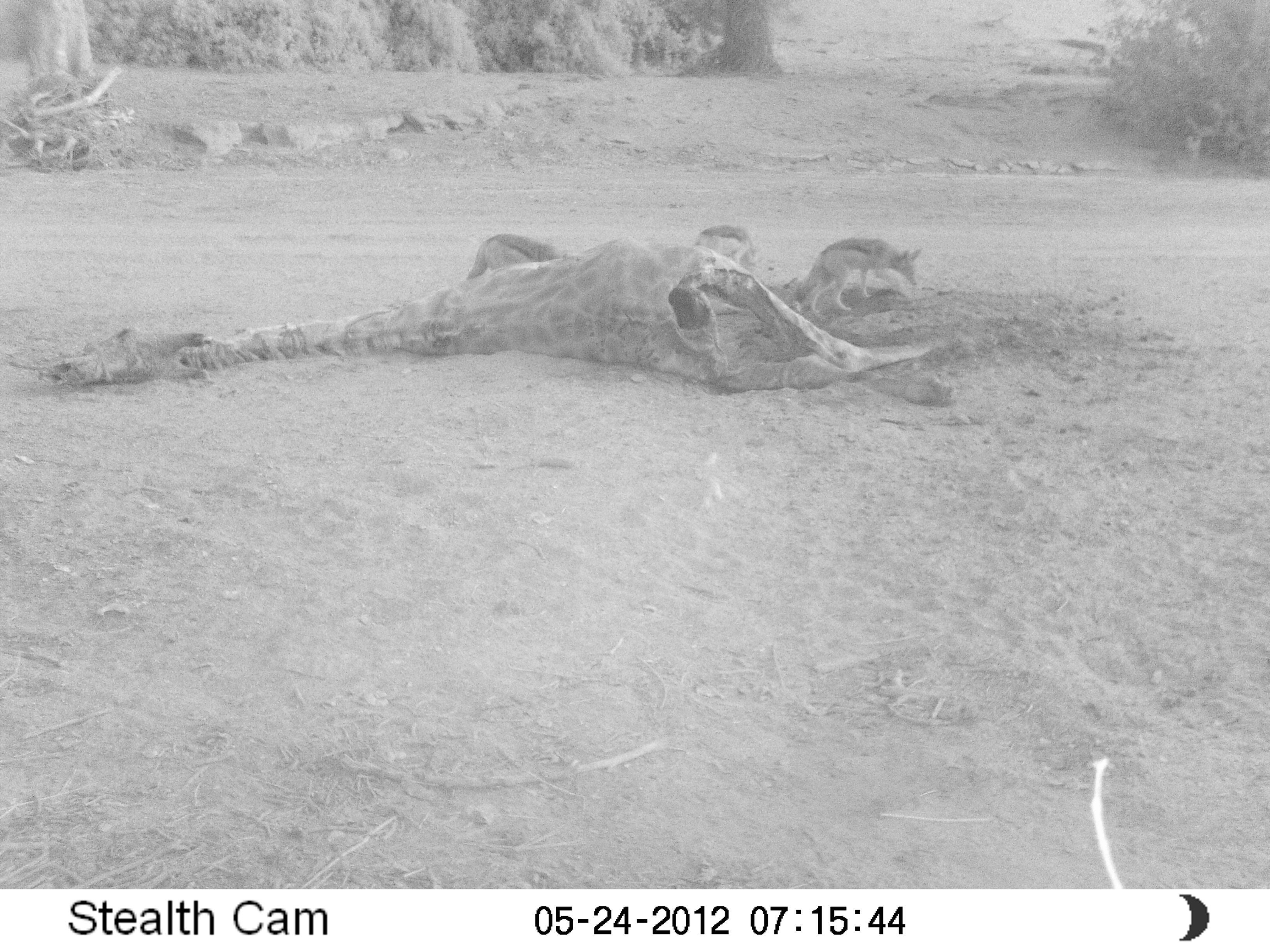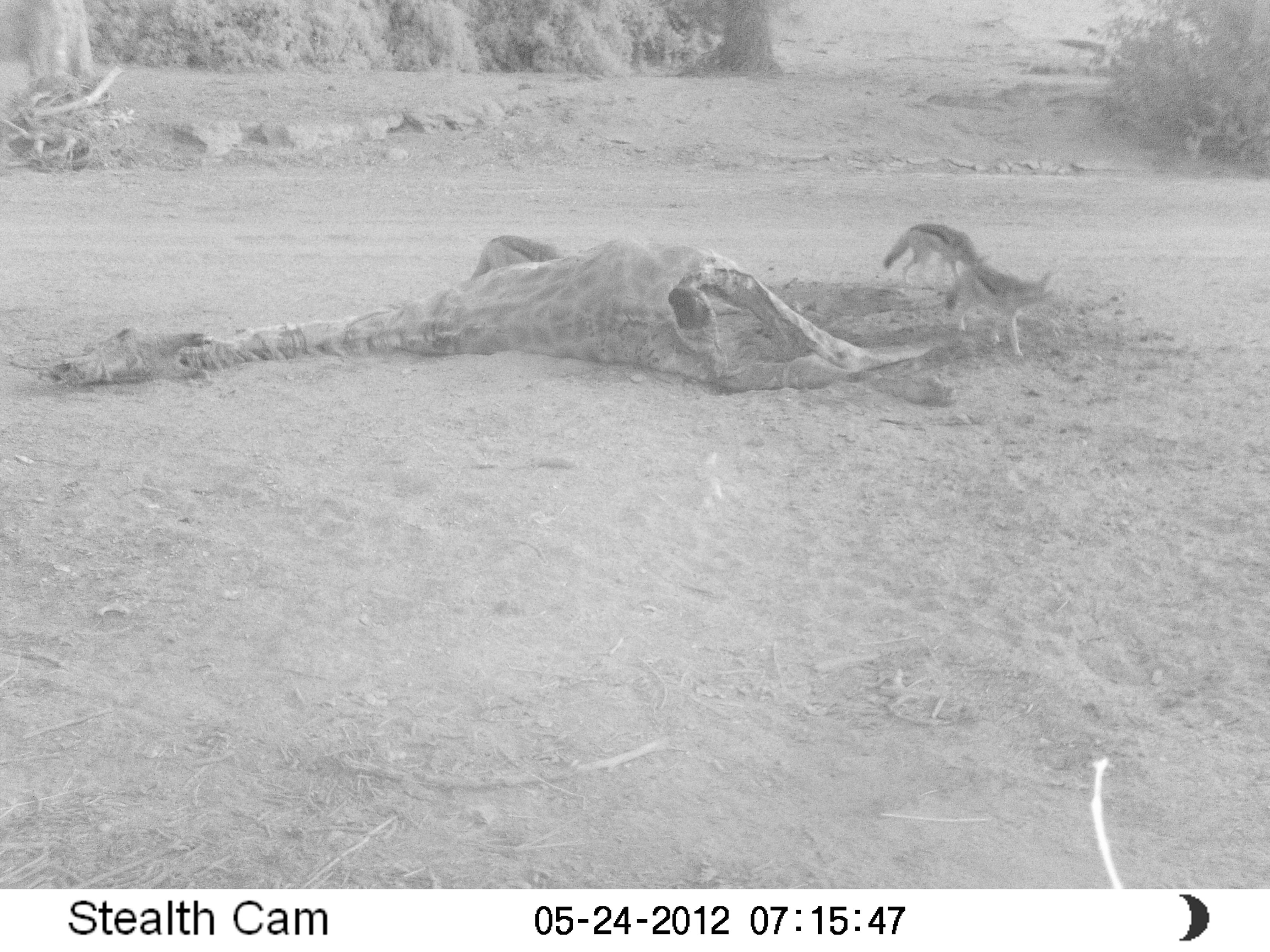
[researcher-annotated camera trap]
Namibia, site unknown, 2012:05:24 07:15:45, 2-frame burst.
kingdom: Animalia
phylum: Chordata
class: Mammalia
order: Carnivora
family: Canidae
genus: Lupulella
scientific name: Lupulella mesomelas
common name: black-backed jackal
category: canis mesomelas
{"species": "canis mesomelas (black-backed jackal) (Lupulella mesomelas)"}